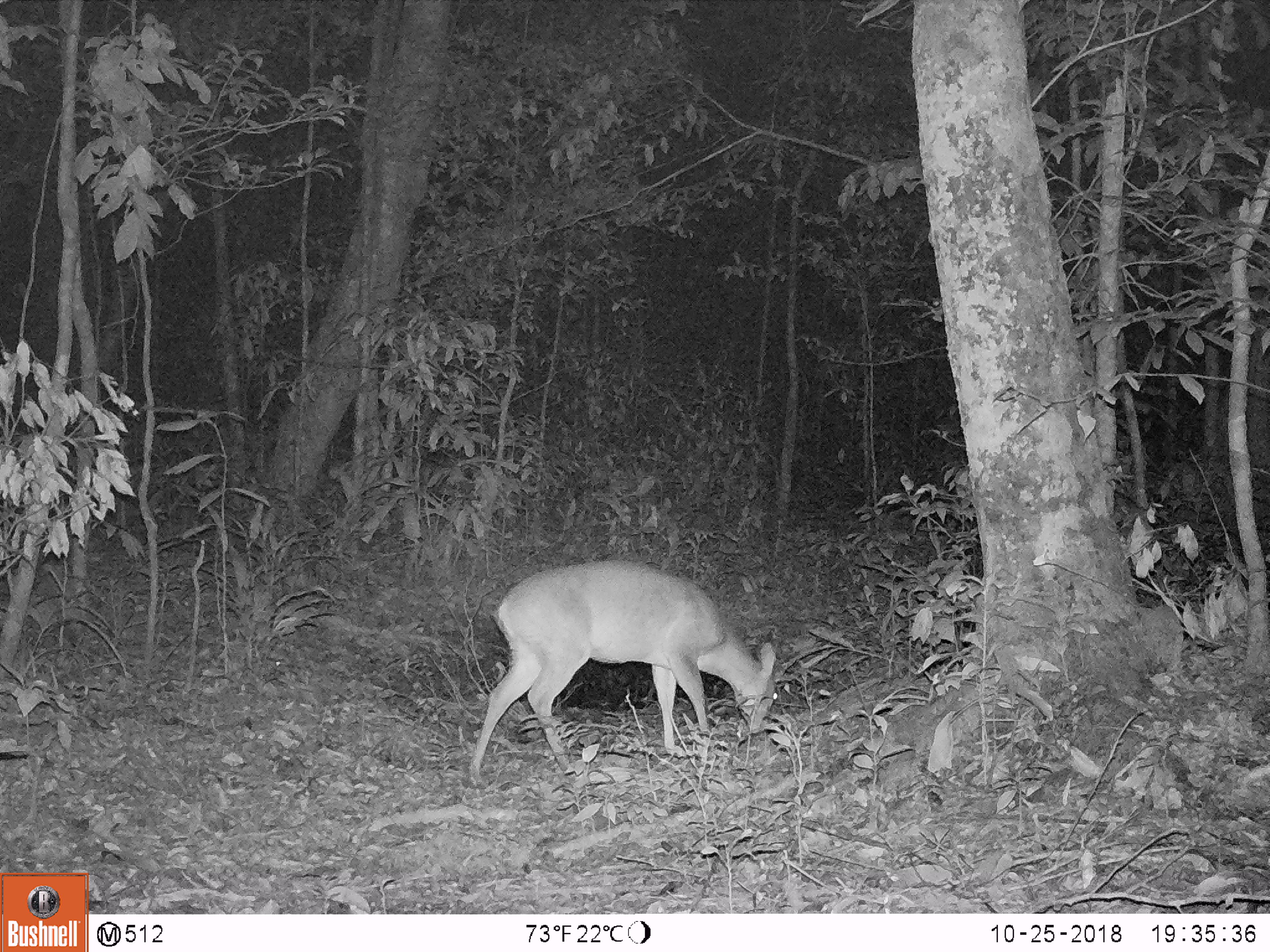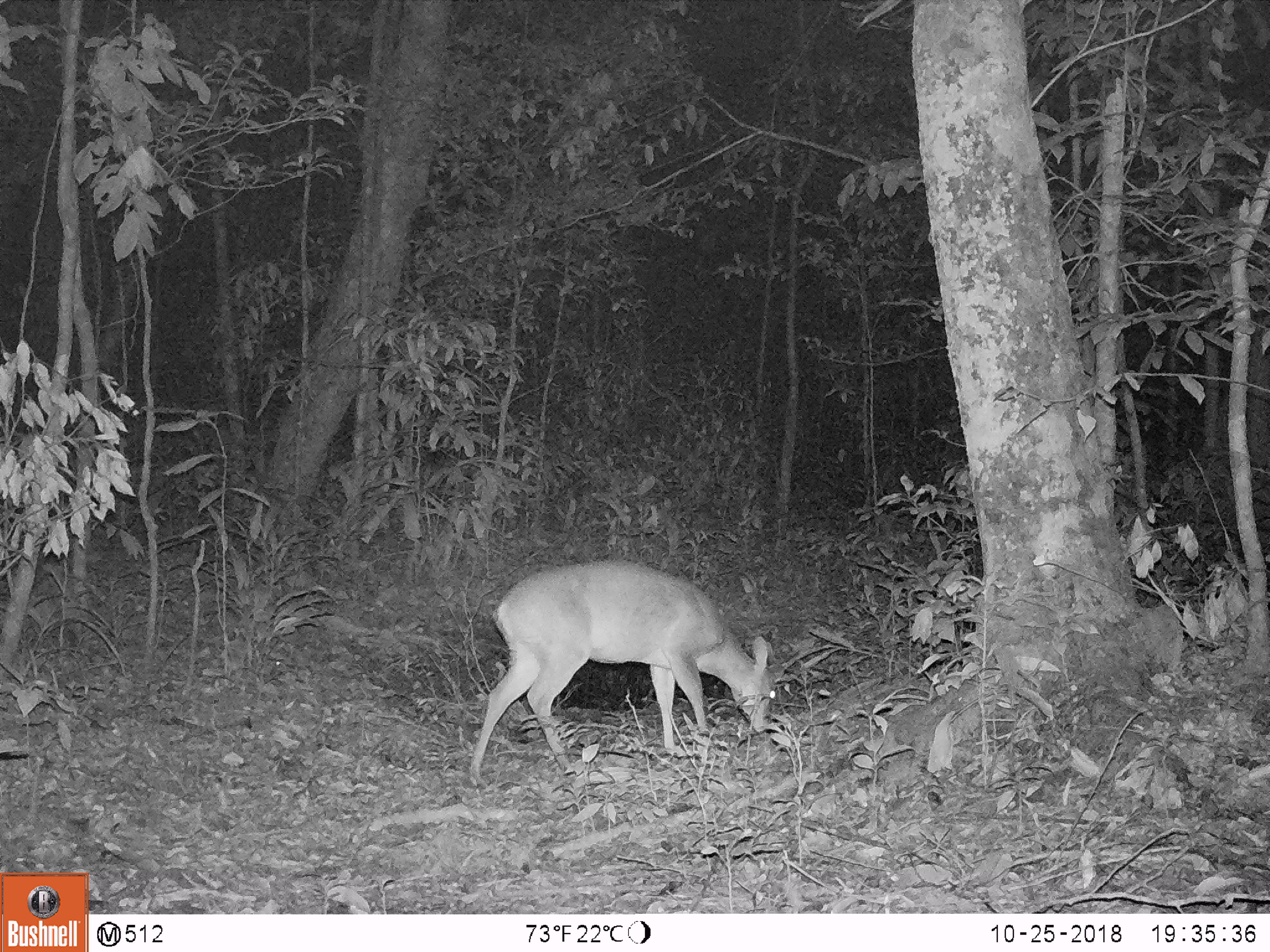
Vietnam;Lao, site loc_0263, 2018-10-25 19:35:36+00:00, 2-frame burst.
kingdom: Animalia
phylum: Chordata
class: Mammalia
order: Artiodactyla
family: Cervidae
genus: Muntiacus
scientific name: Muntiacus vuquangensis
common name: large-antlered muntjac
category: large antlered muntjac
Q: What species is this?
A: Large antlered muntjac (large-antlered muntjac) (Muntiacus vuquangensis).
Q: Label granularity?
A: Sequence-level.